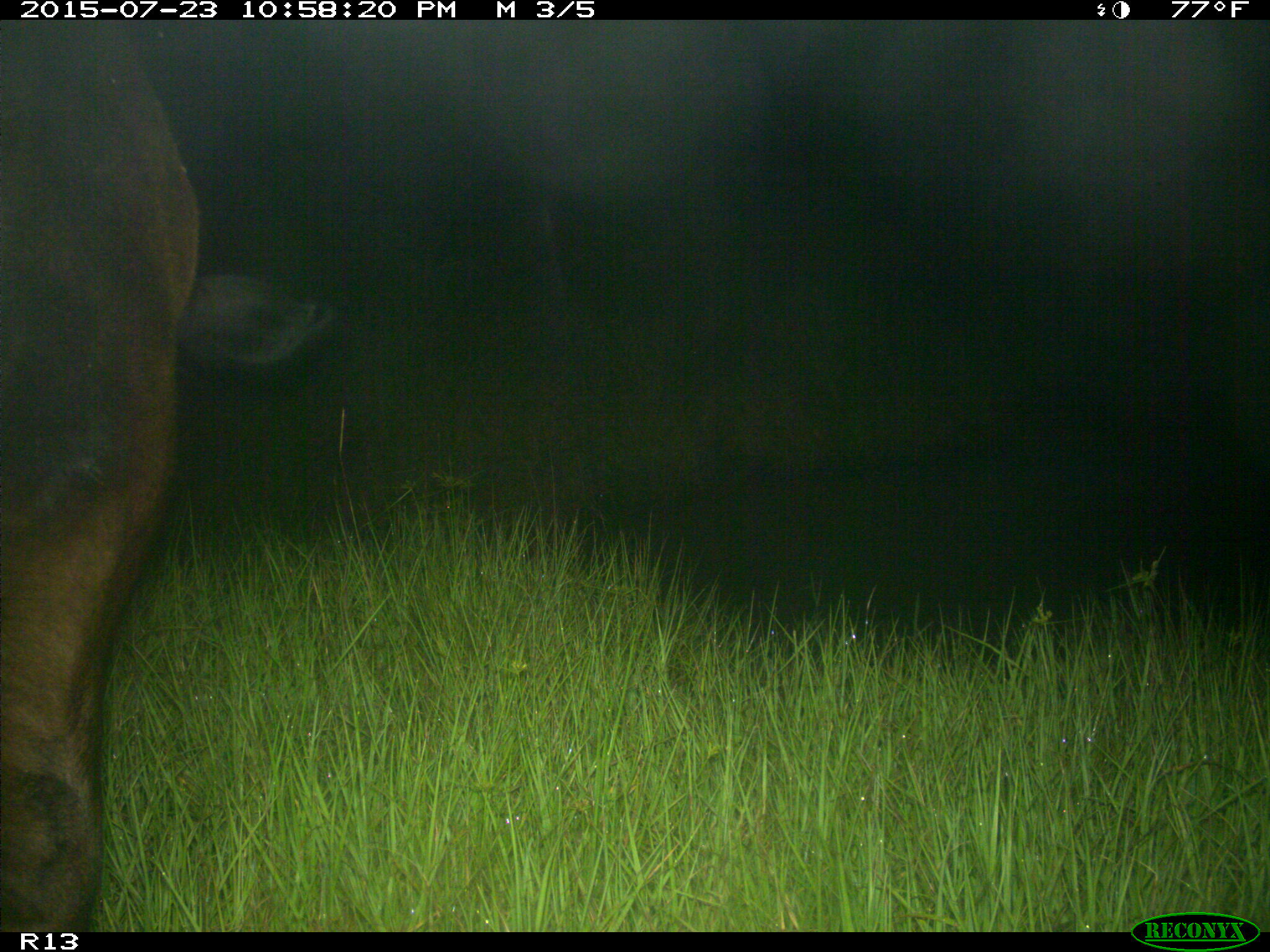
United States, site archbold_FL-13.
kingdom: Animalia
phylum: Chordata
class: Mammalia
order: Artiodactyla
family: Bovidae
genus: Bos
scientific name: Bos taurus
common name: domestic cow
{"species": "Bos taurus (domestic cow)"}